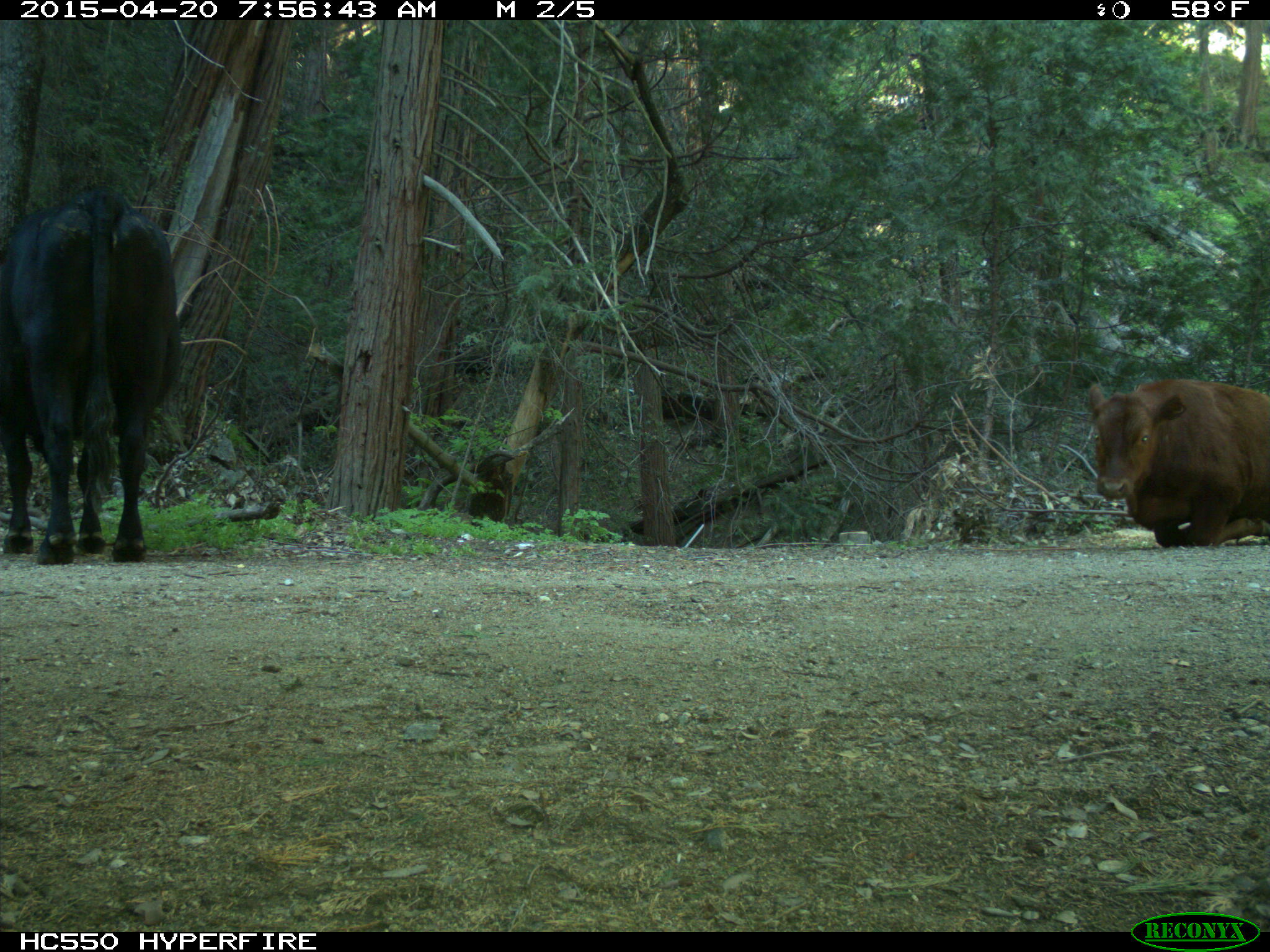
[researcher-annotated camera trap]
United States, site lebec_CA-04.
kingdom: Animalia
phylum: Chordata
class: Mammalia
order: Artiodactyla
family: Bovidae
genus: Bos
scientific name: Bos taurus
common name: domestic cow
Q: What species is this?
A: Bos taurus (domestic cow).